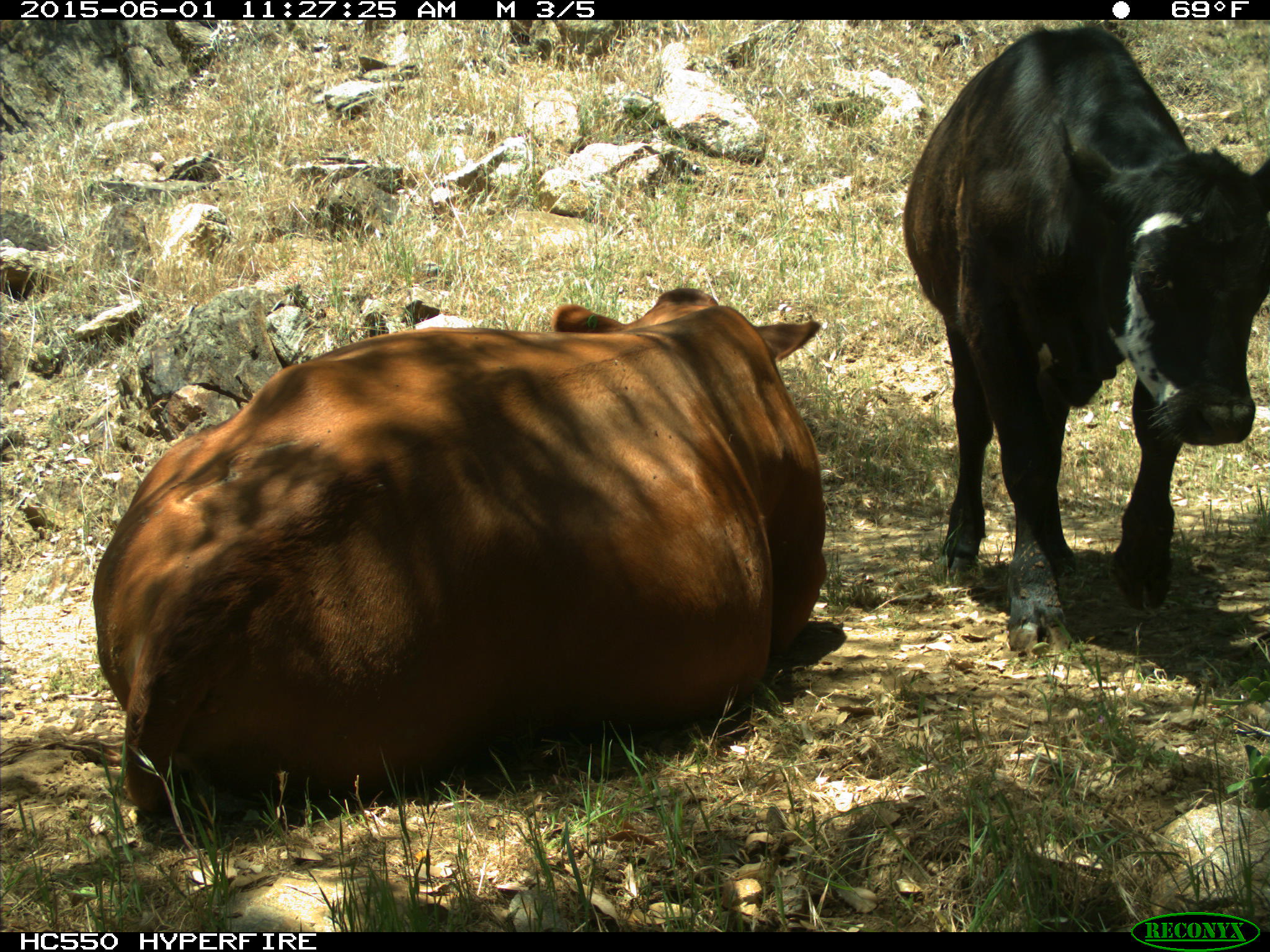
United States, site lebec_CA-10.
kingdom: Animalia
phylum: Chordata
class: Mammalia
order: Artiodactyla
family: Bovidae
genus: Bos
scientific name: Bos taurus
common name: domestic cow